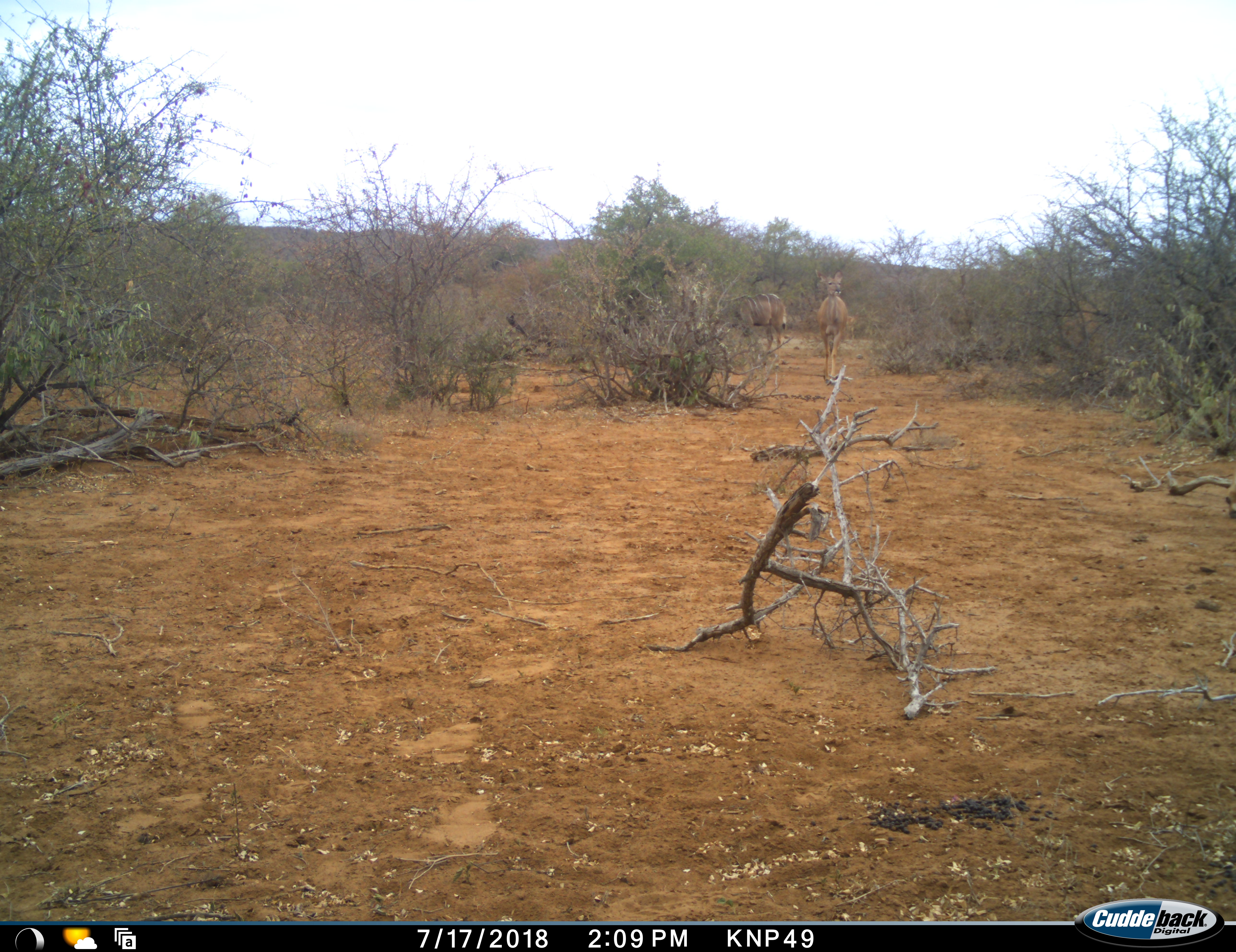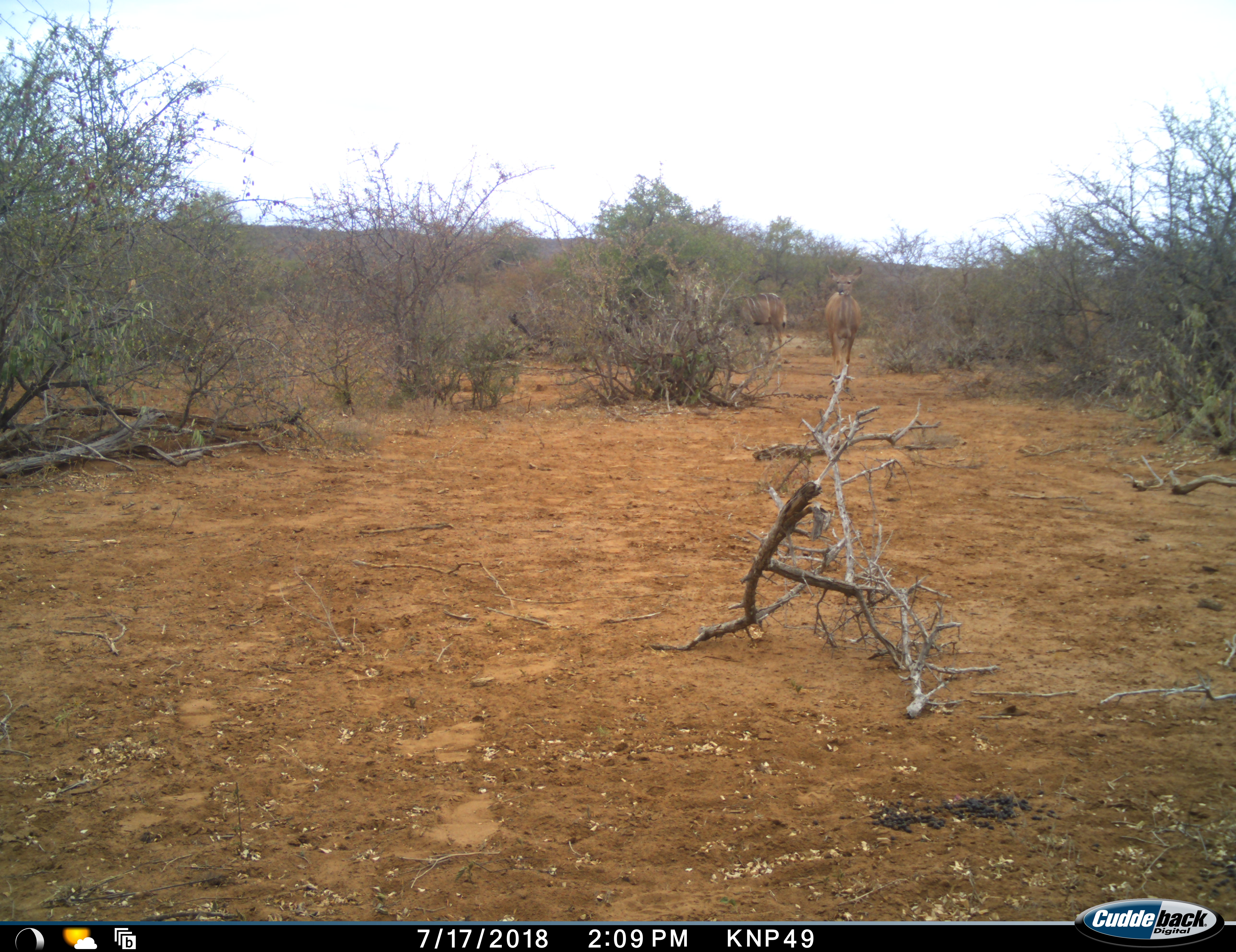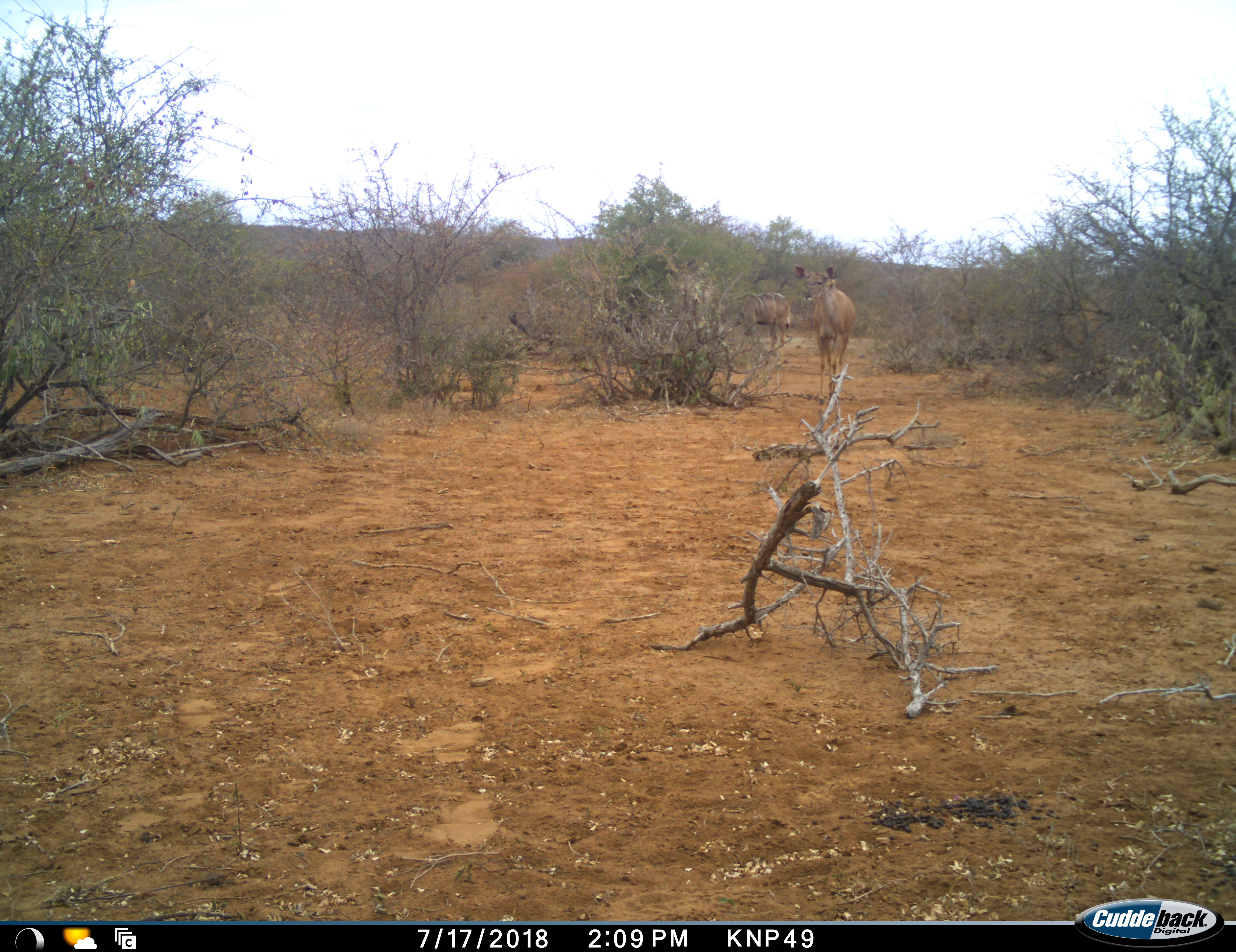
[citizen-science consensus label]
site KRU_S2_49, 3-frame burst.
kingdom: Animalia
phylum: Chordata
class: Mammalia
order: Artiodactyla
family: Bovidae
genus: Tragelaphus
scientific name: Tragelaphus angasii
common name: nyala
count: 2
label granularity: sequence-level